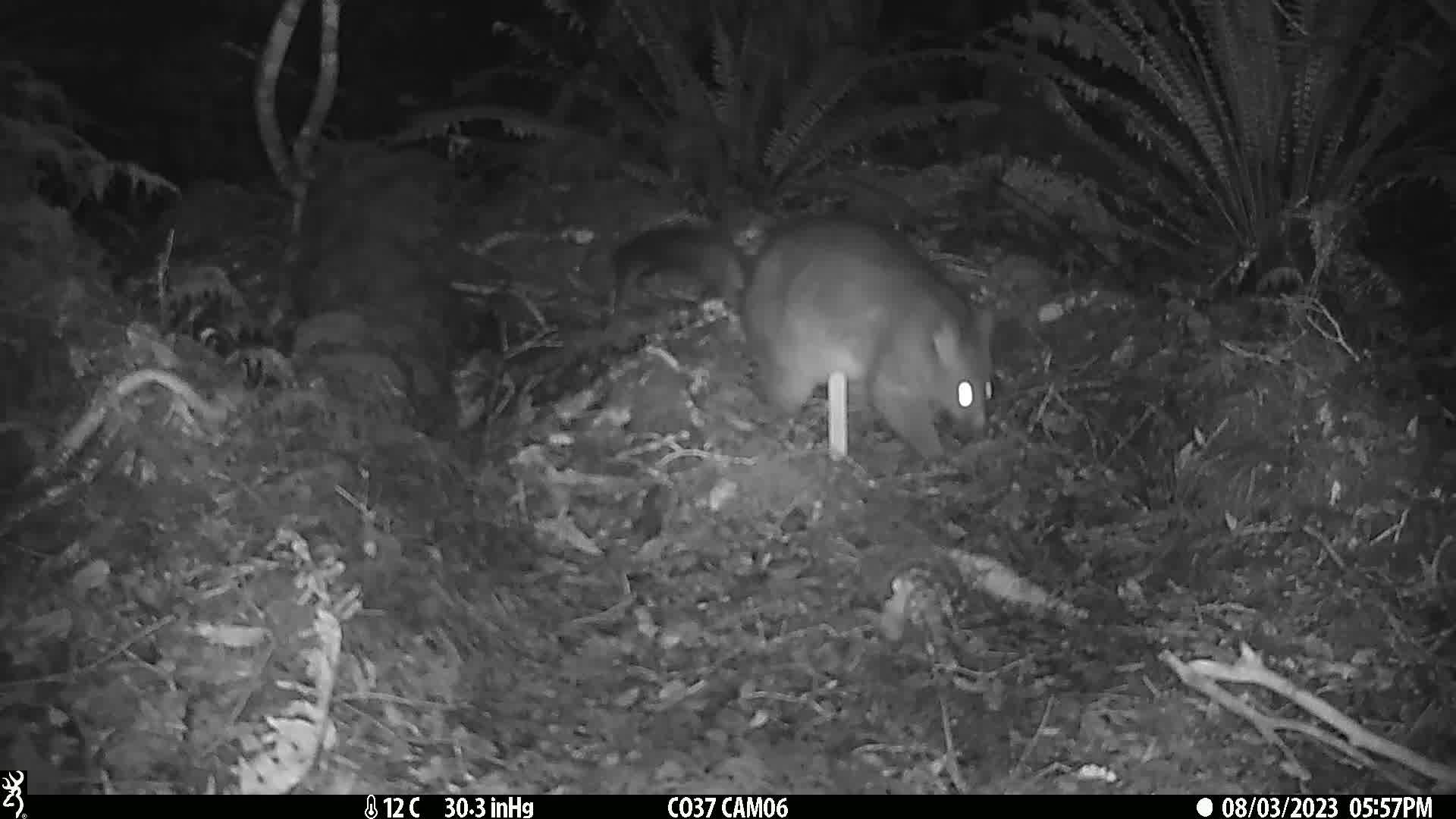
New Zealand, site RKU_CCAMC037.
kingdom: Animalia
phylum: Chordata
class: Mammalia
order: Diprotodontia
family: Phalangeridae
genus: Trichosurus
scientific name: Trichosurus vulpecula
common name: common brushtail possum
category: possum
Possum (common brushtail possum) (Trichosurus vulpecula).